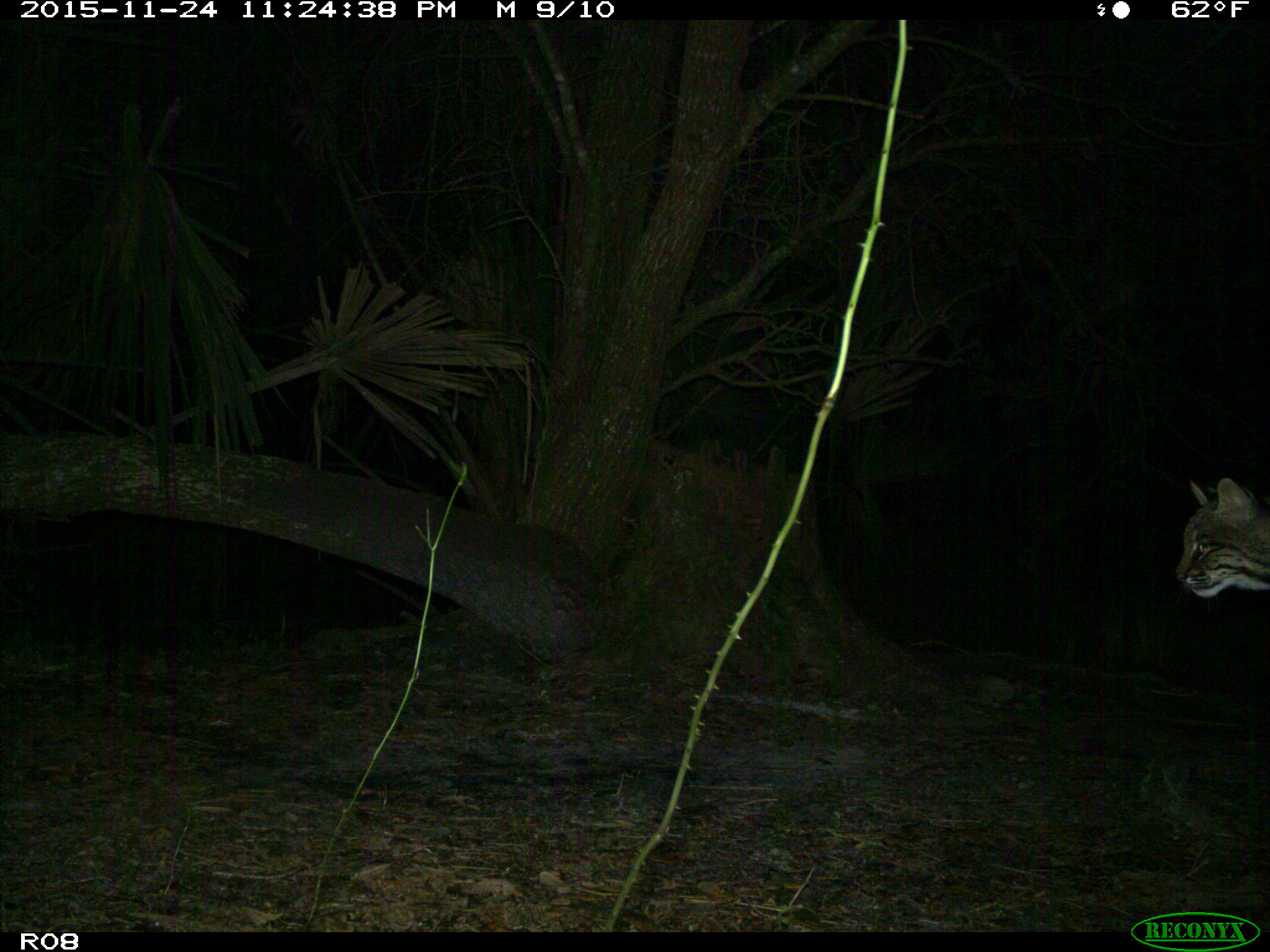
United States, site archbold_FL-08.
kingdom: Animalia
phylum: Chordata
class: Mammalia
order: Carnivora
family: Felidae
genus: Lynx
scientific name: Lynx rufus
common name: bobcat